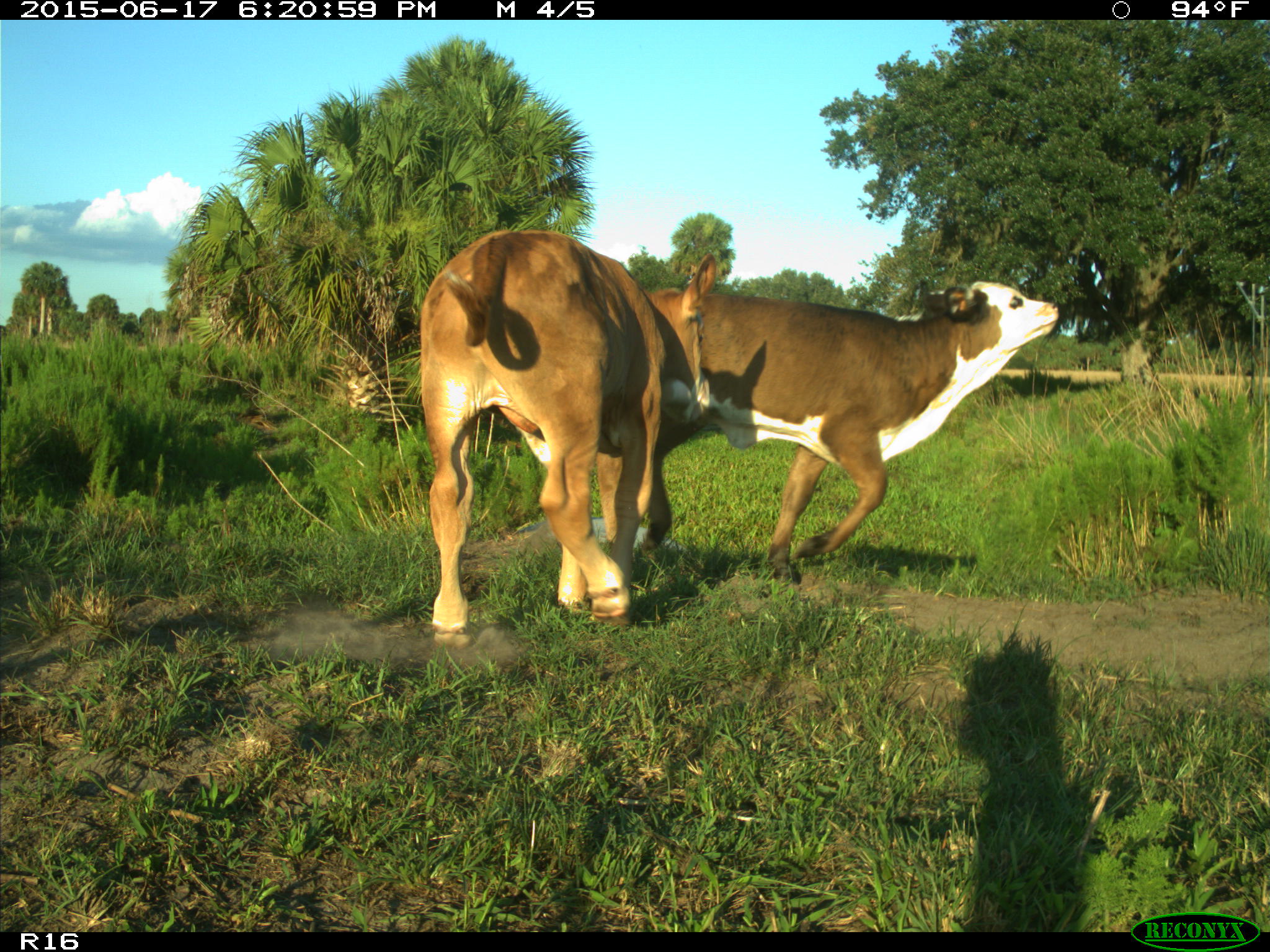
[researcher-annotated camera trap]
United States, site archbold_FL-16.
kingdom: Animalia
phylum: Chordata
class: Mammalia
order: Artiodactyla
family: Bovidae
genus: Bos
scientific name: Bos taurus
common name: domestic cow